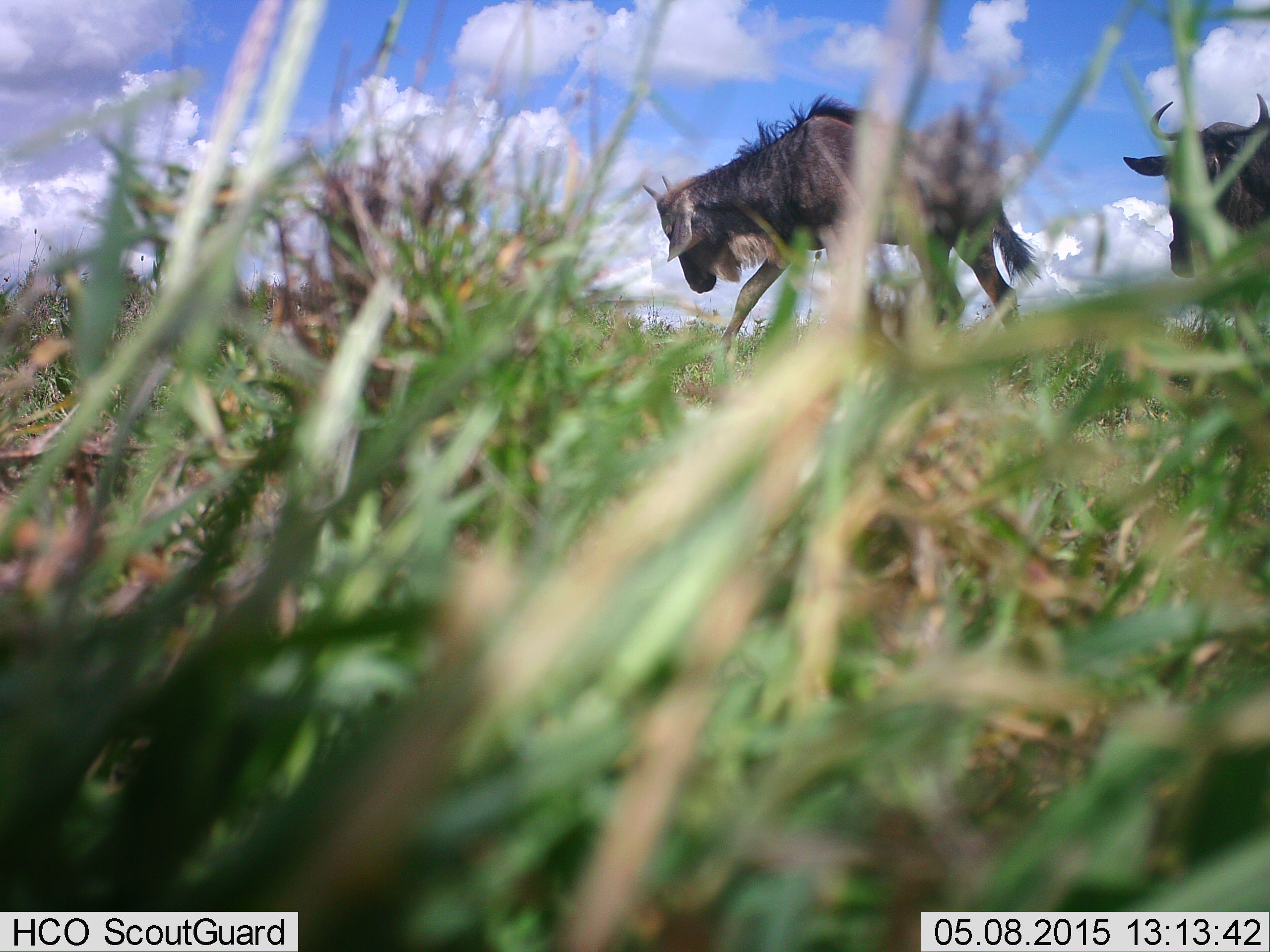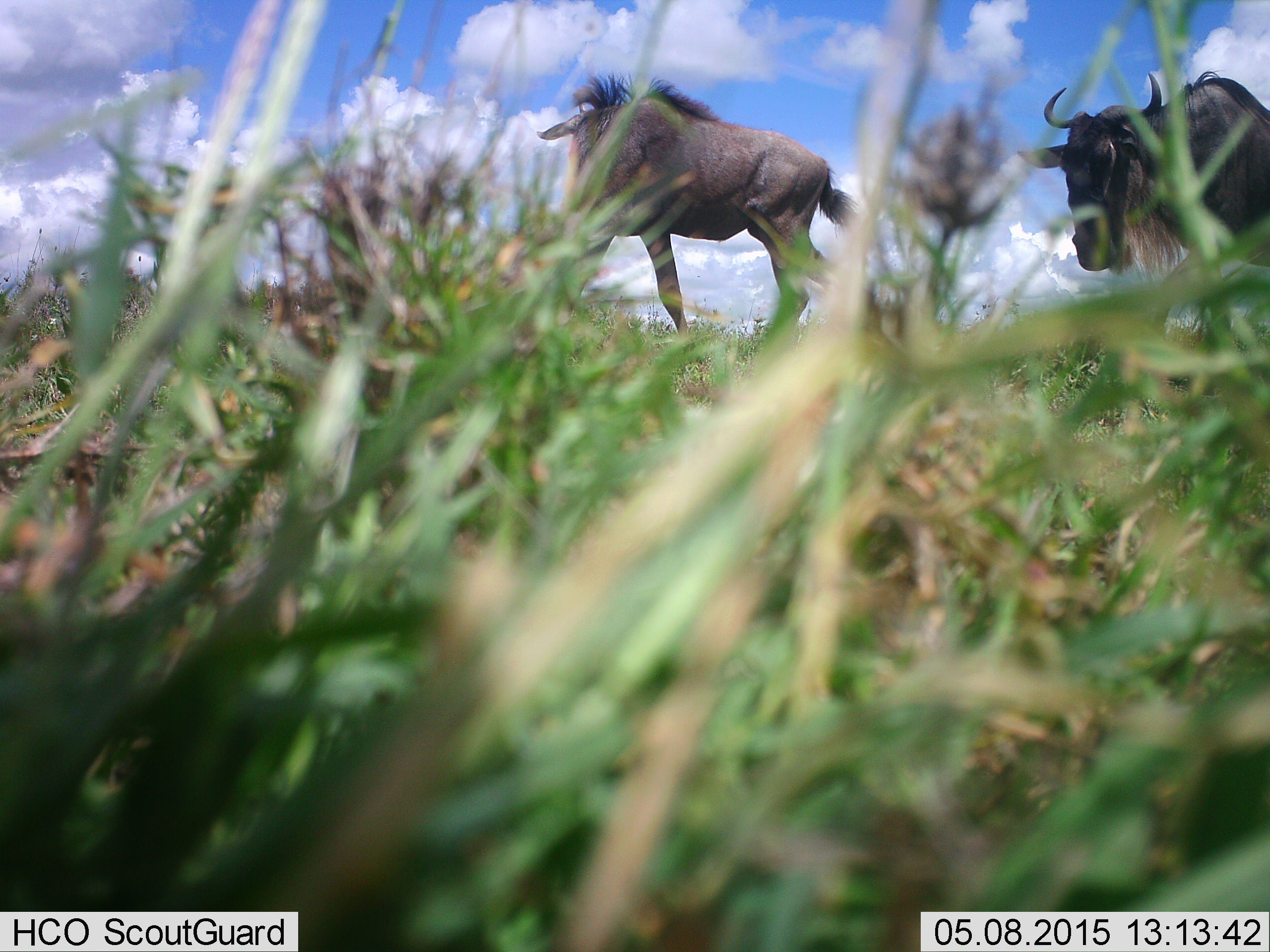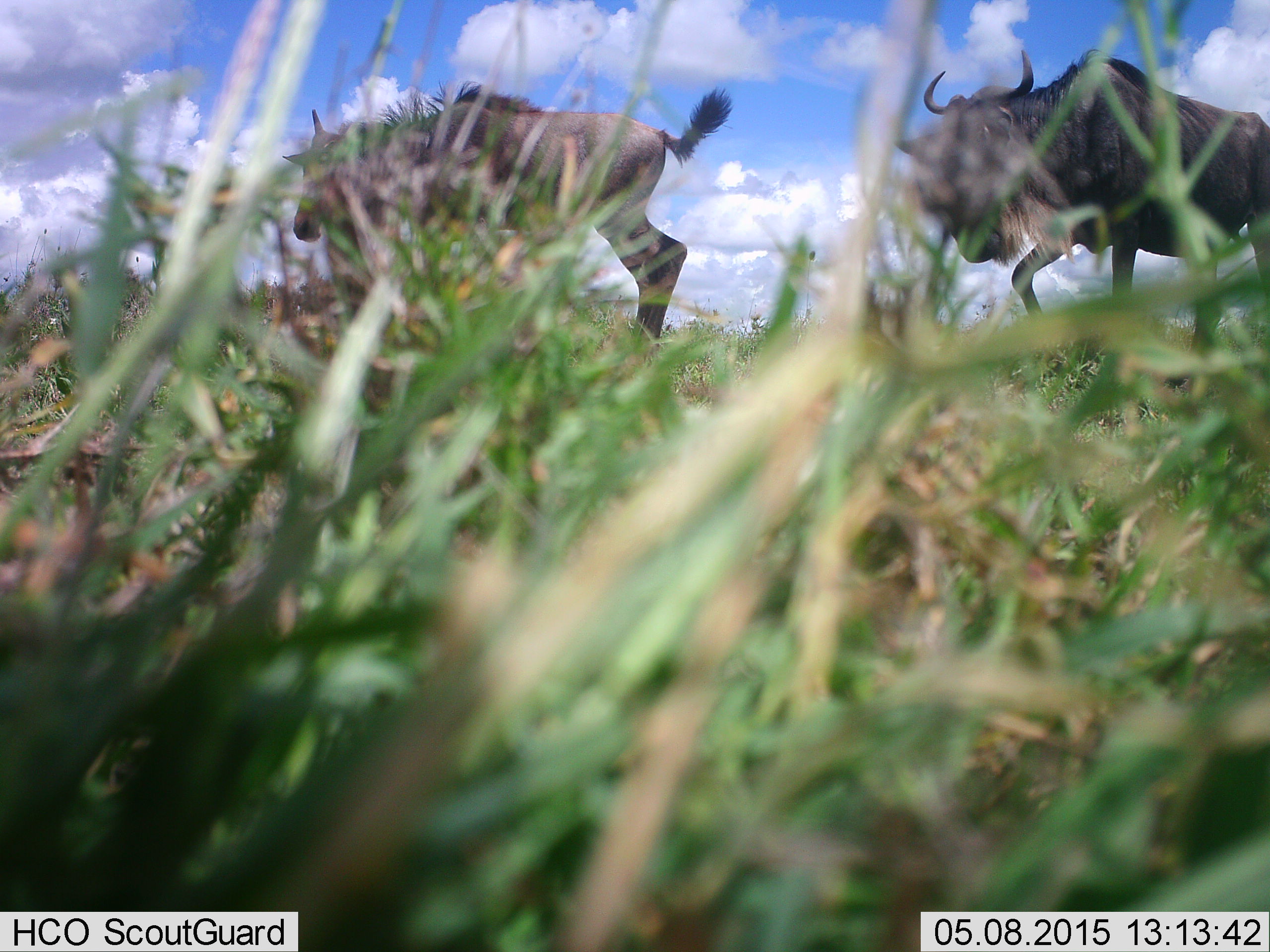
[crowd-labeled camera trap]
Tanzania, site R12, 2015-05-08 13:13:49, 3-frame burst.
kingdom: Animalia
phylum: Chordata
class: Mammalia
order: Artiodactyla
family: Bovidae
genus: Connochaetes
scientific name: Connochaetes taurinus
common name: blue wildebeest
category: wildebeest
Wildebeest (blue wildebeest) (Connochaetes taurinus), count 2. Behavior (volunteer vote fractions): standing 10%, resting 0%, moving 100%, interacting 0%. Young present (vote fraction): 20%. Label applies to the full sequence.